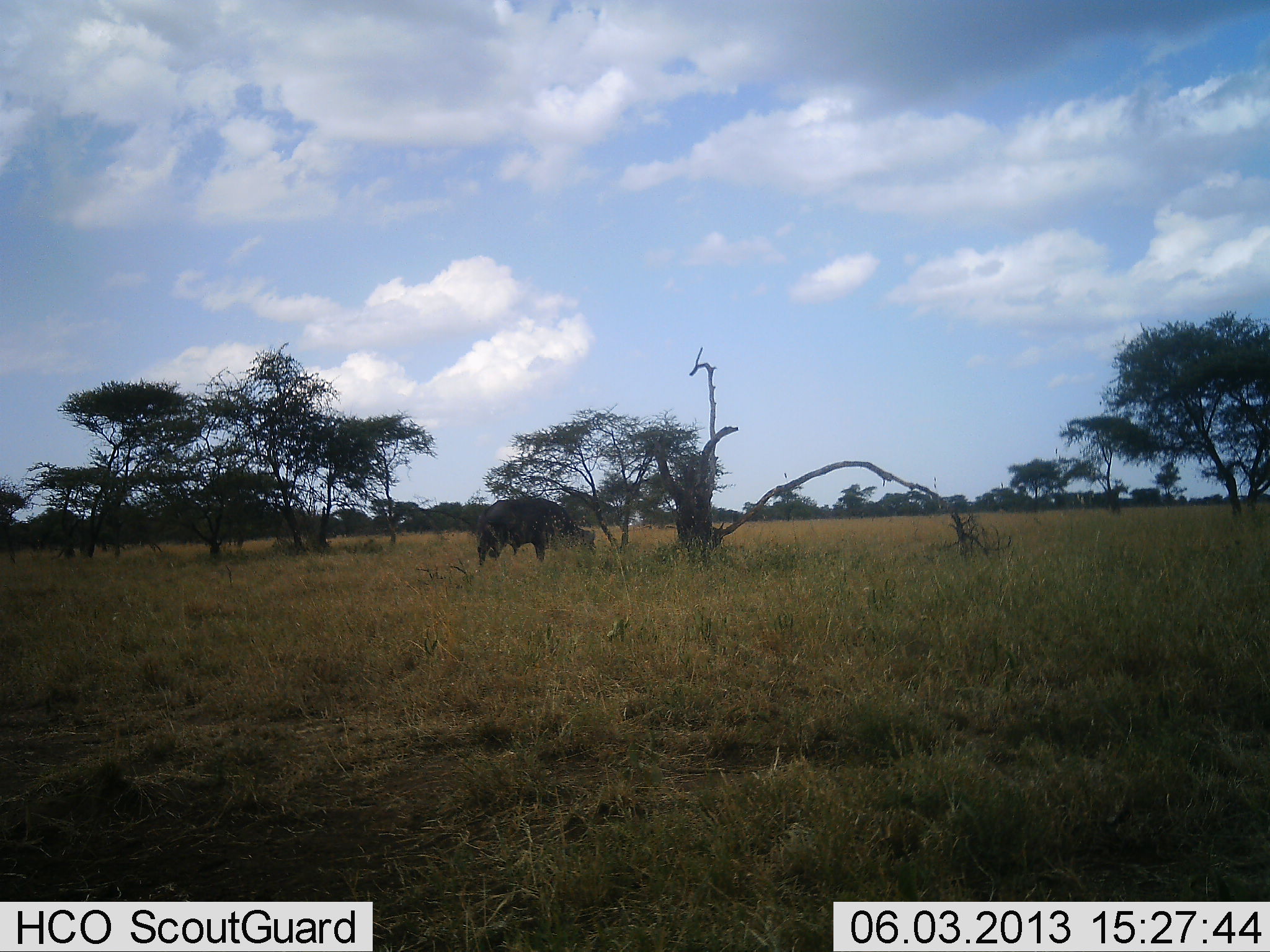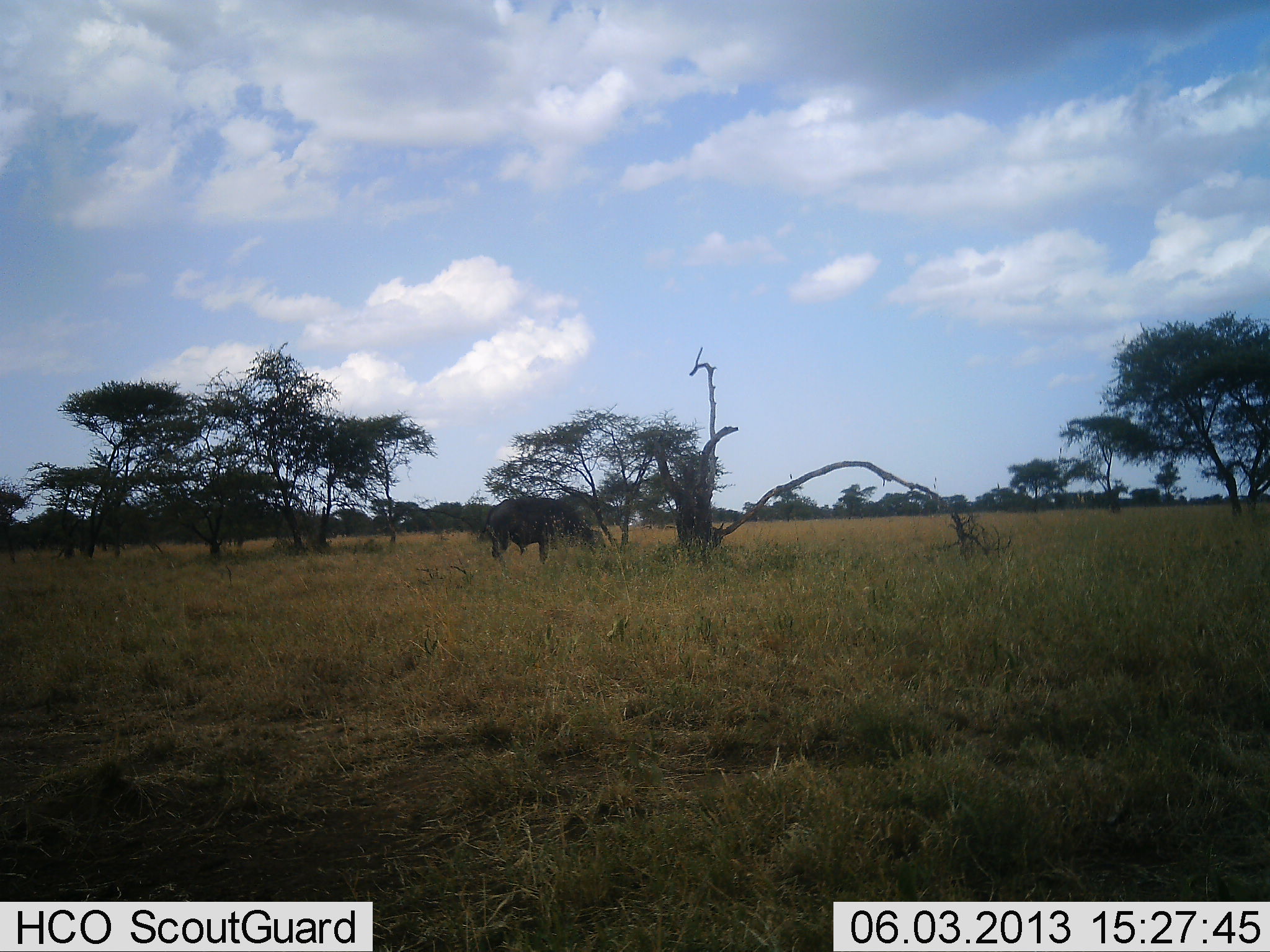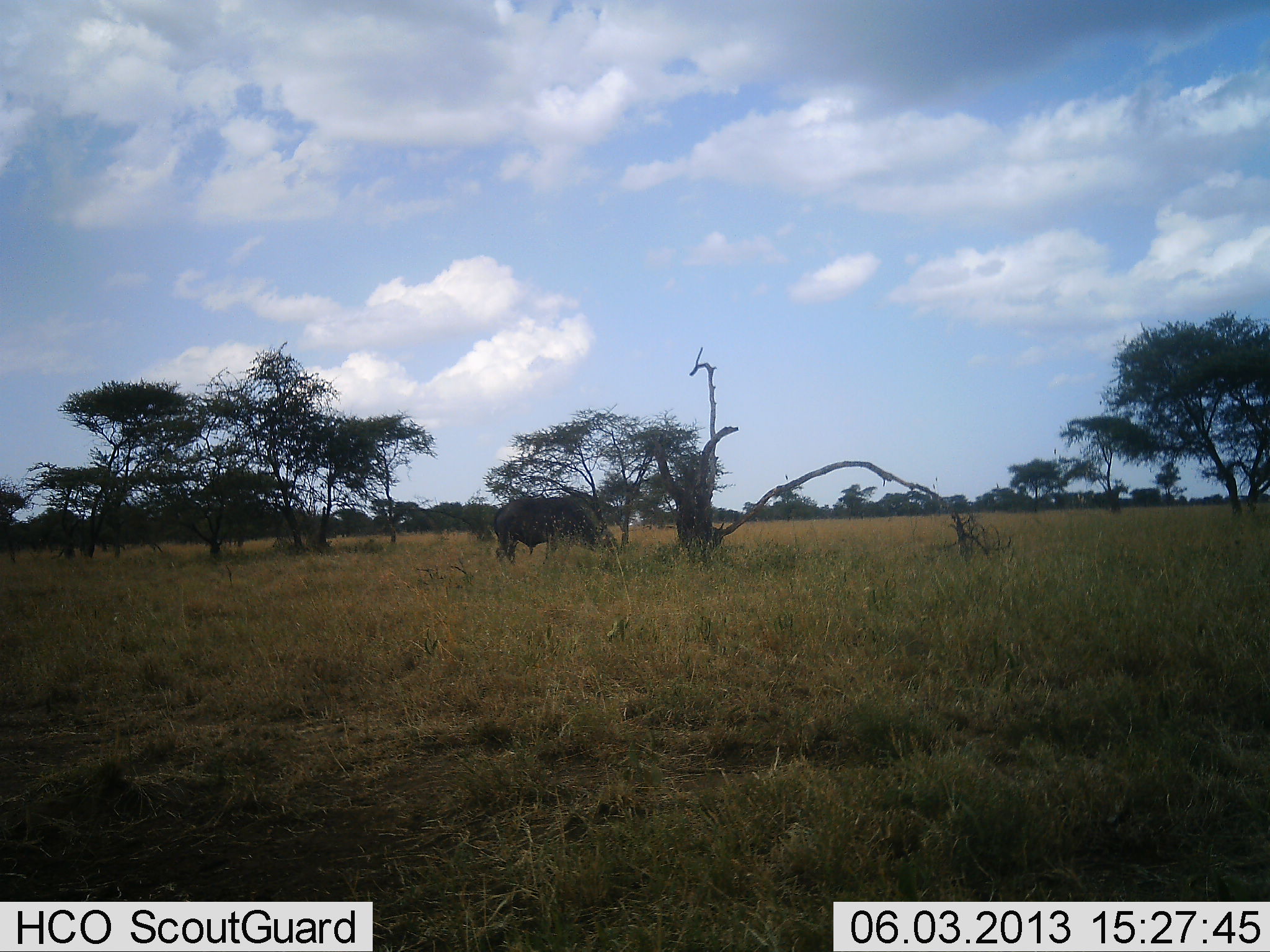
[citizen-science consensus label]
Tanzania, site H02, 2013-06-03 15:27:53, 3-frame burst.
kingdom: Animalia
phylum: Chordata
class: Mammalia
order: Artiodactyla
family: Bovidae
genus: Syncerus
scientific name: Syncerus caffer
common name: cape buffalo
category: buffalo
Buffalo (cape buffalo) (Syncerus caffer), count 1. Behavior (volunteer vote fractions): standing 30%, resting 0%, moving 40%, interacting 0%. Young present (vote fraction): 0%. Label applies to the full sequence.